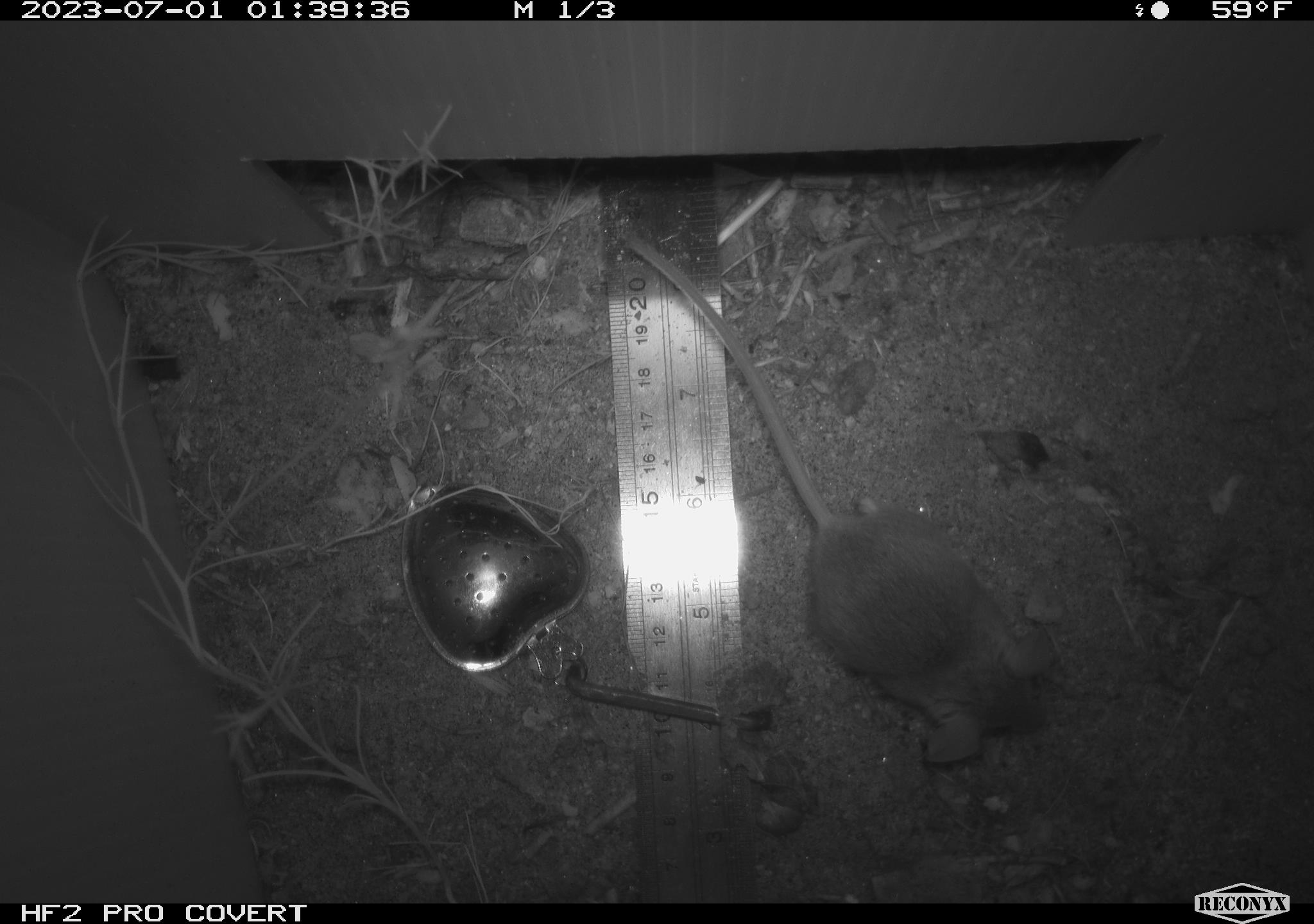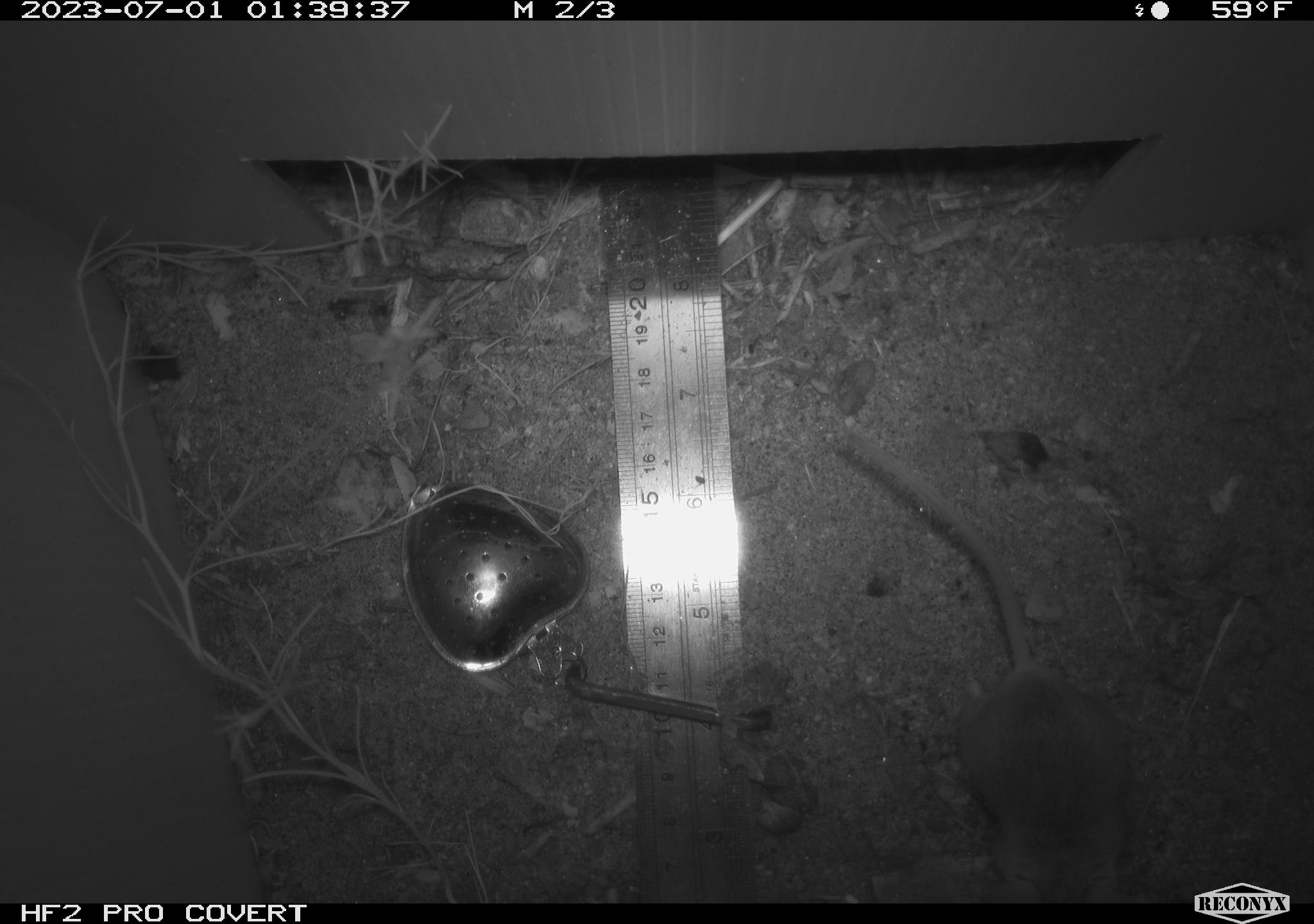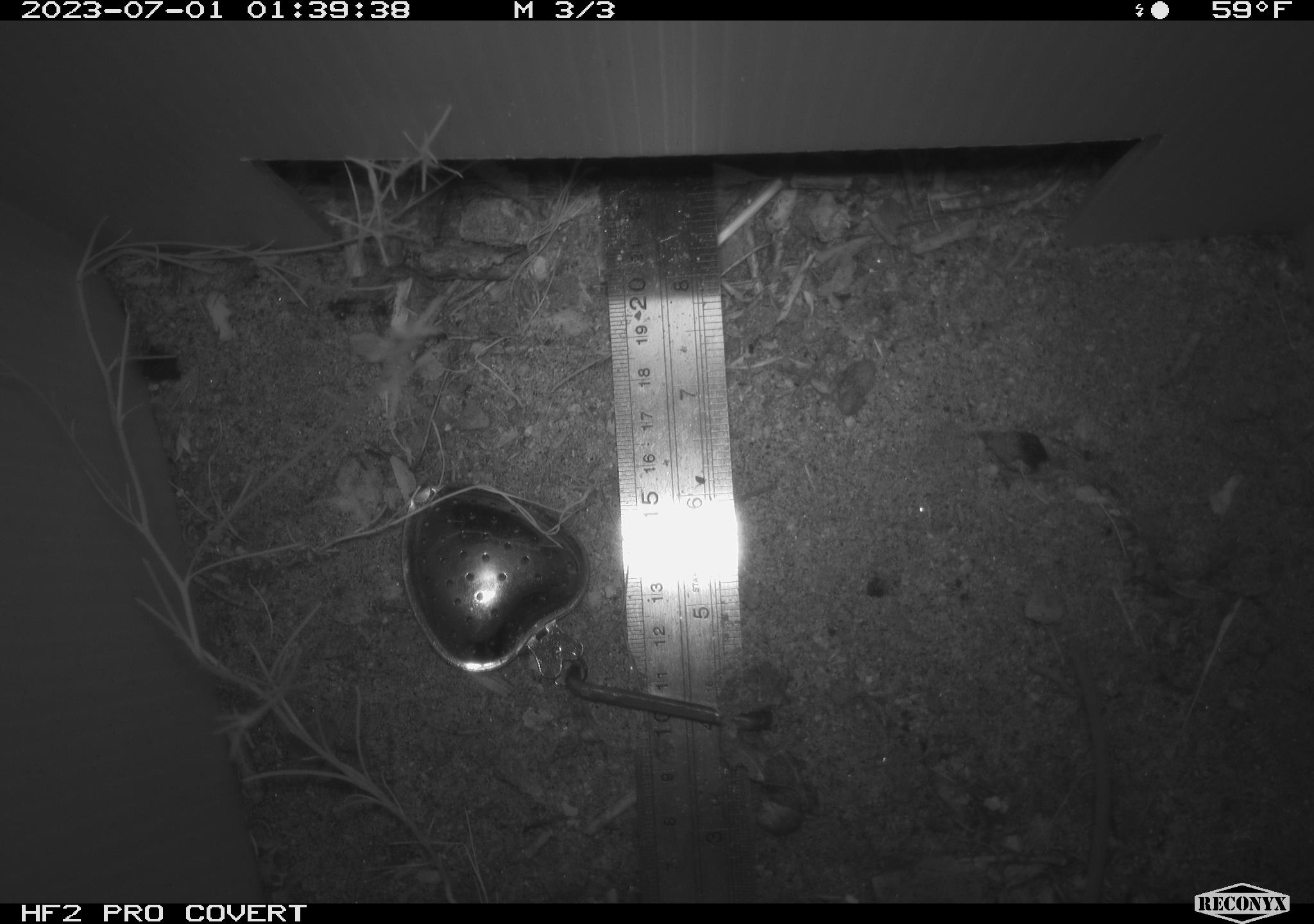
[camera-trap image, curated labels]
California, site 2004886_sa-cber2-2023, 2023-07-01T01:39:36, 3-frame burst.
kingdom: Animalia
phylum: Chordata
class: Mammalia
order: Rodentia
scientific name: Rodentia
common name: mouse species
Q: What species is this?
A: Mouse species (Rodentia).